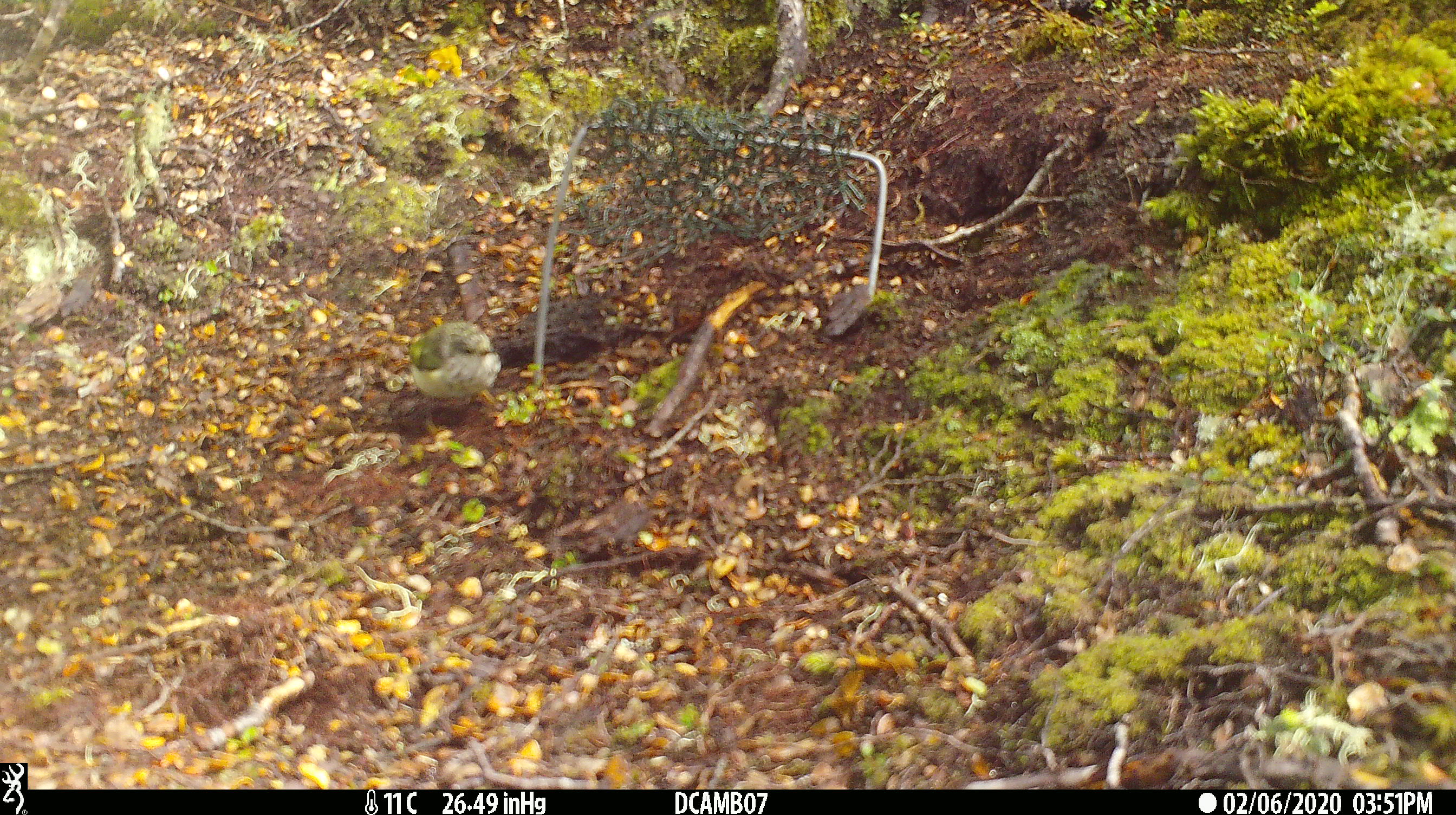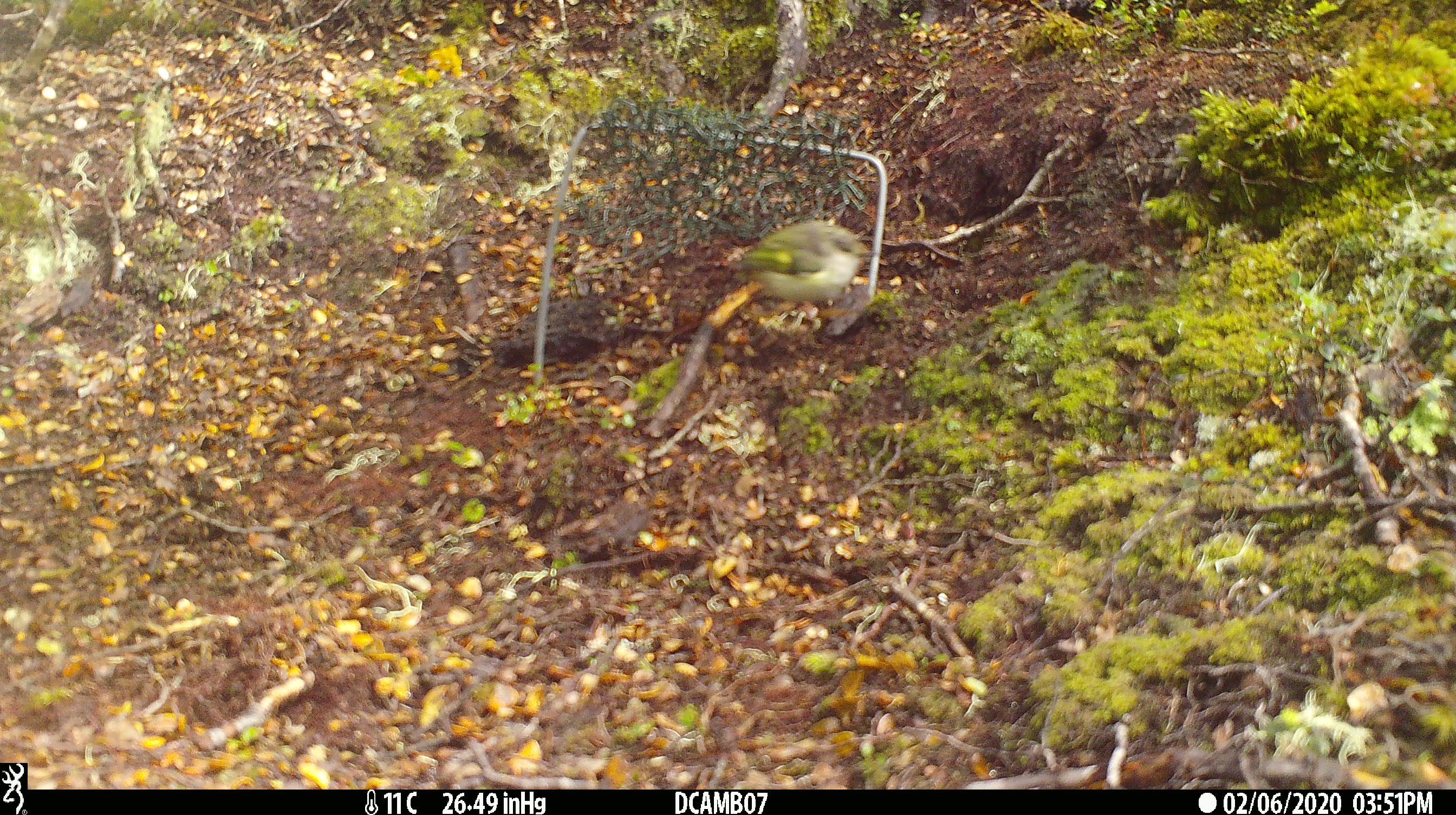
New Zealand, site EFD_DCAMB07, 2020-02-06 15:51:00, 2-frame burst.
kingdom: Animalia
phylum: Chordata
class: Aves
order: Passeriformes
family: Acanthisittidae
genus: Acanthisitta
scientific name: Acanthisitta chloris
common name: rifleman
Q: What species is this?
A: Rifleman (Acanthisitta chloris).